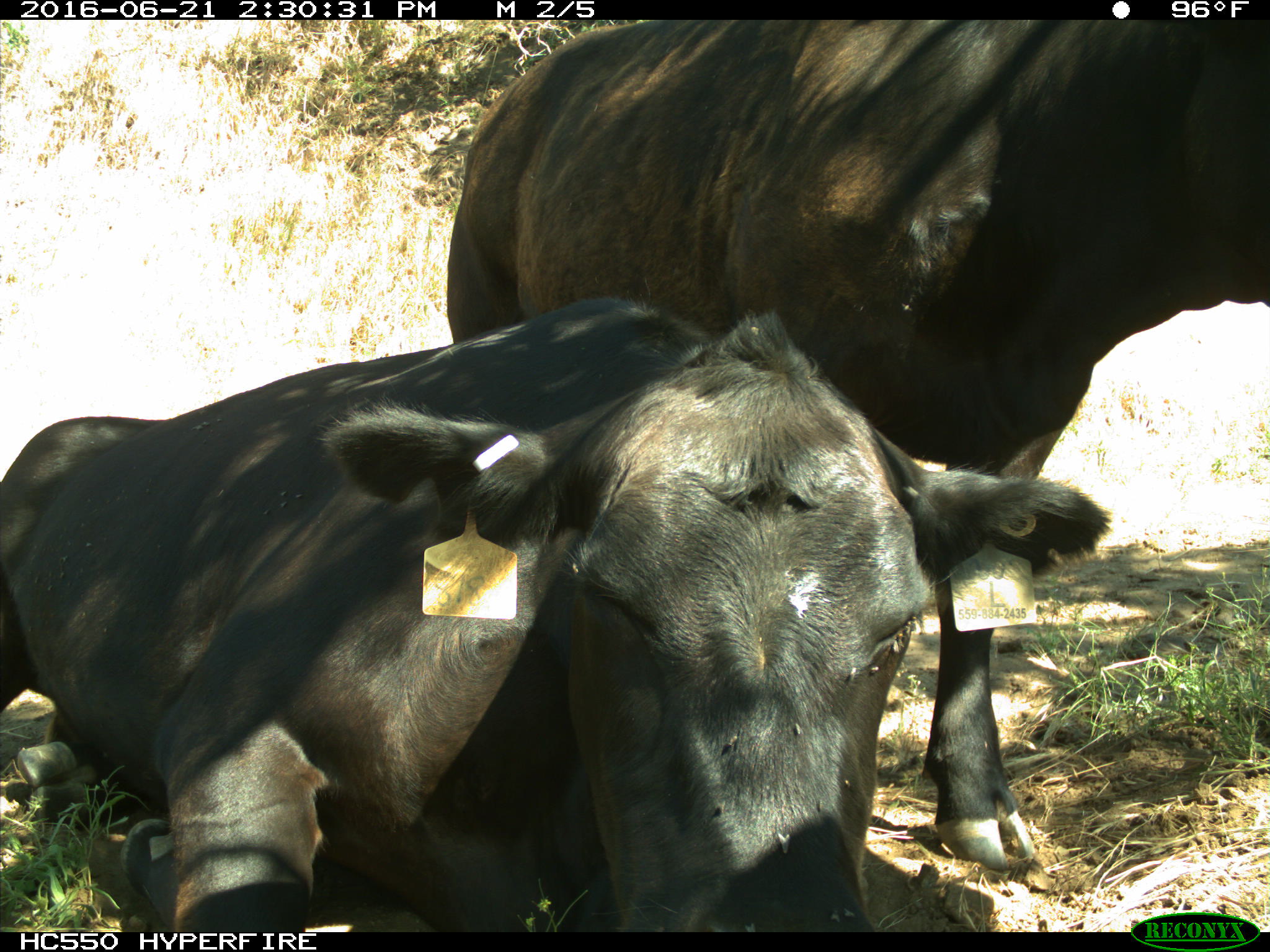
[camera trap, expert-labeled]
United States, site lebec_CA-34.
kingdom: Animalia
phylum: Chordata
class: Mammalia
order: Artiodactyla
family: Bovidae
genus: Bos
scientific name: Bos taurus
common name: domestic cow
Bos taurus (domestic cow).